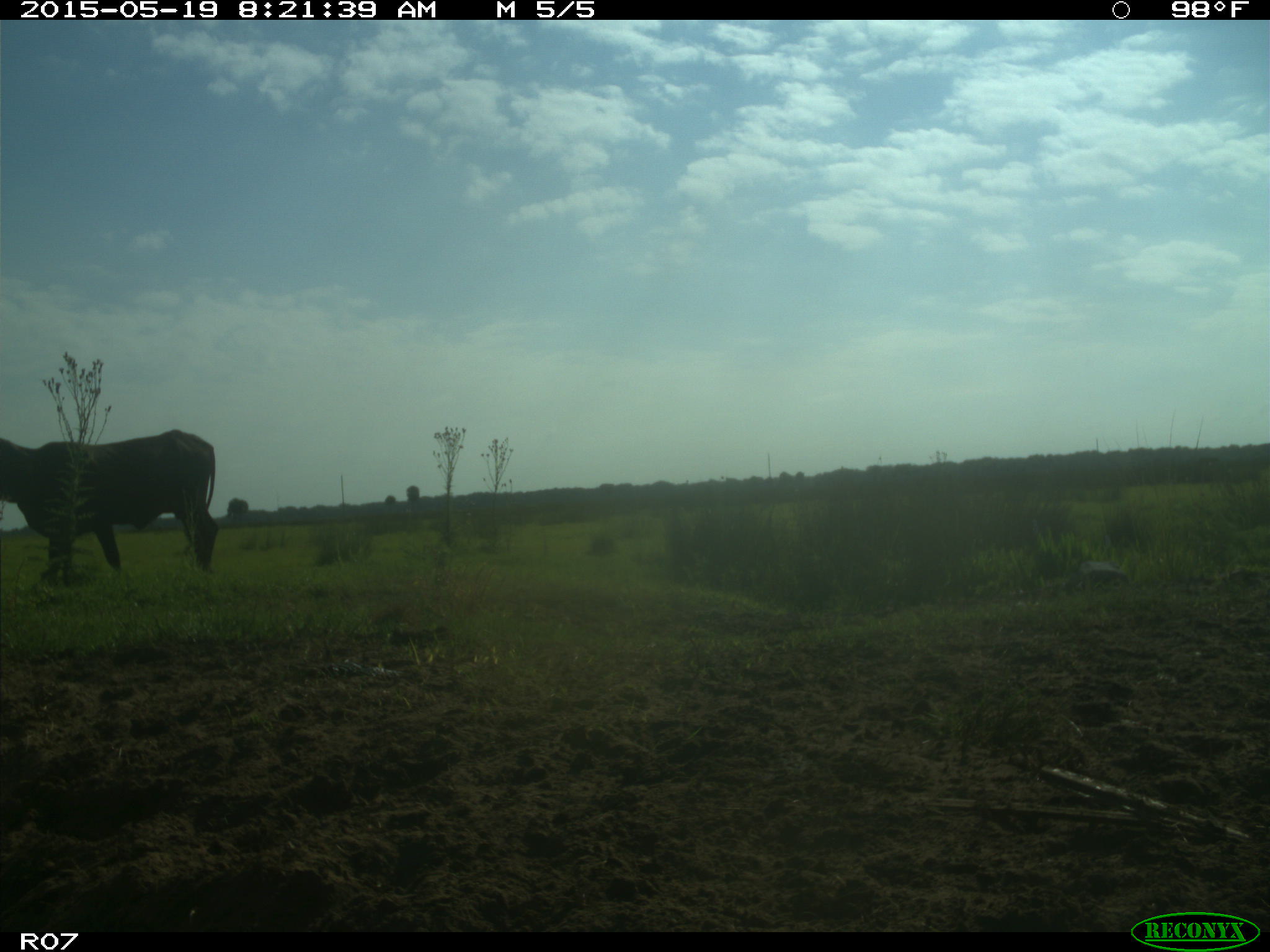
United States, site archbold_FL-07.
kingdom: Animalia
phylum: Chordata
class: Mammalia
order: Artiodactyla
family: Bovidae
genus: Bos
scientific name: Bos taurus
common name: domestic cow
Bos taurus (domestic cow).